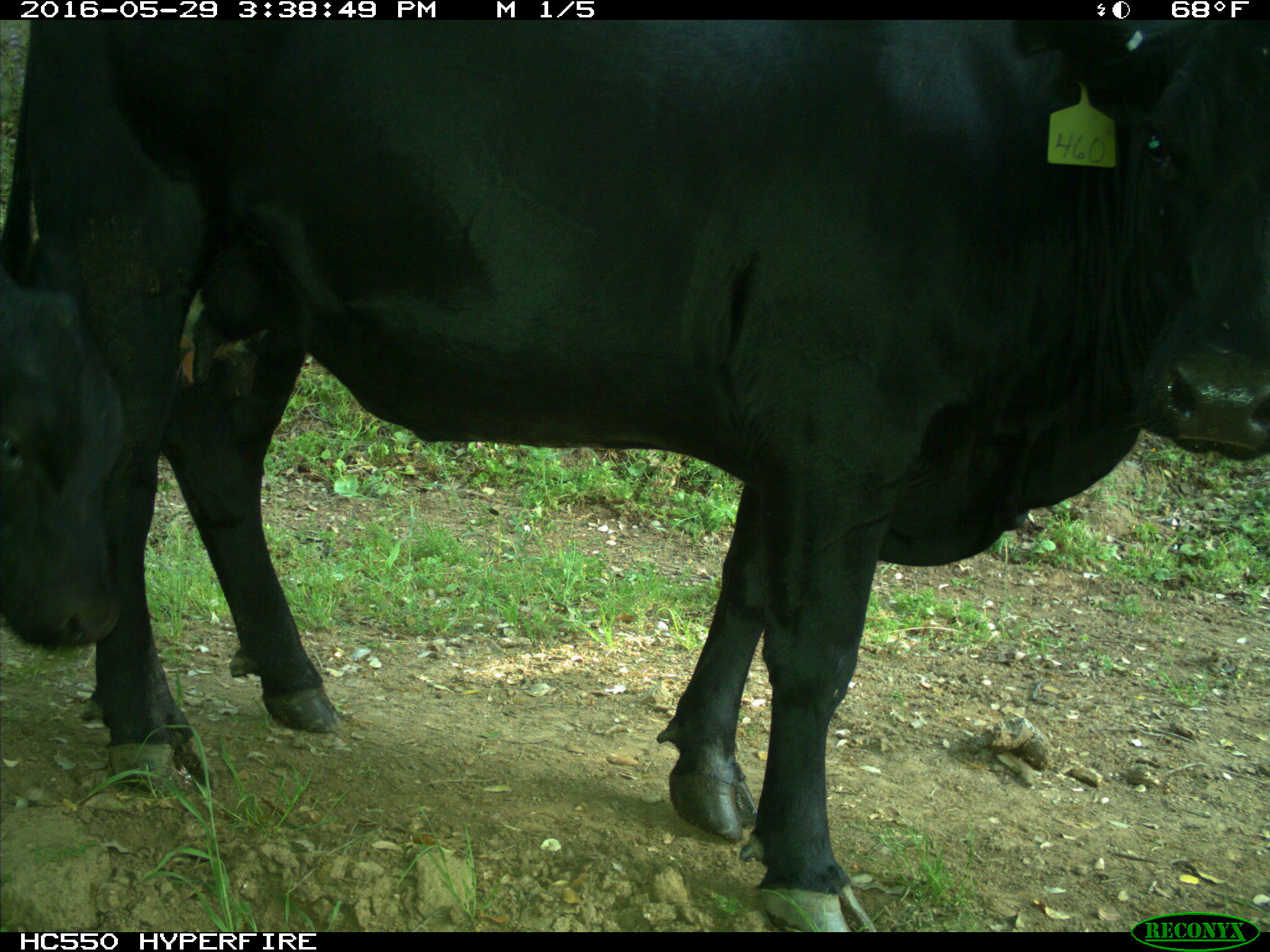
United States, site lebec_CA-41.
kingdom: Animalia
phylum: Chordata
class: Mammalia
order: Artiodactyla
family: Bovidae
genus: Bos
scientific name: Bos taurus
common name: domestic cow